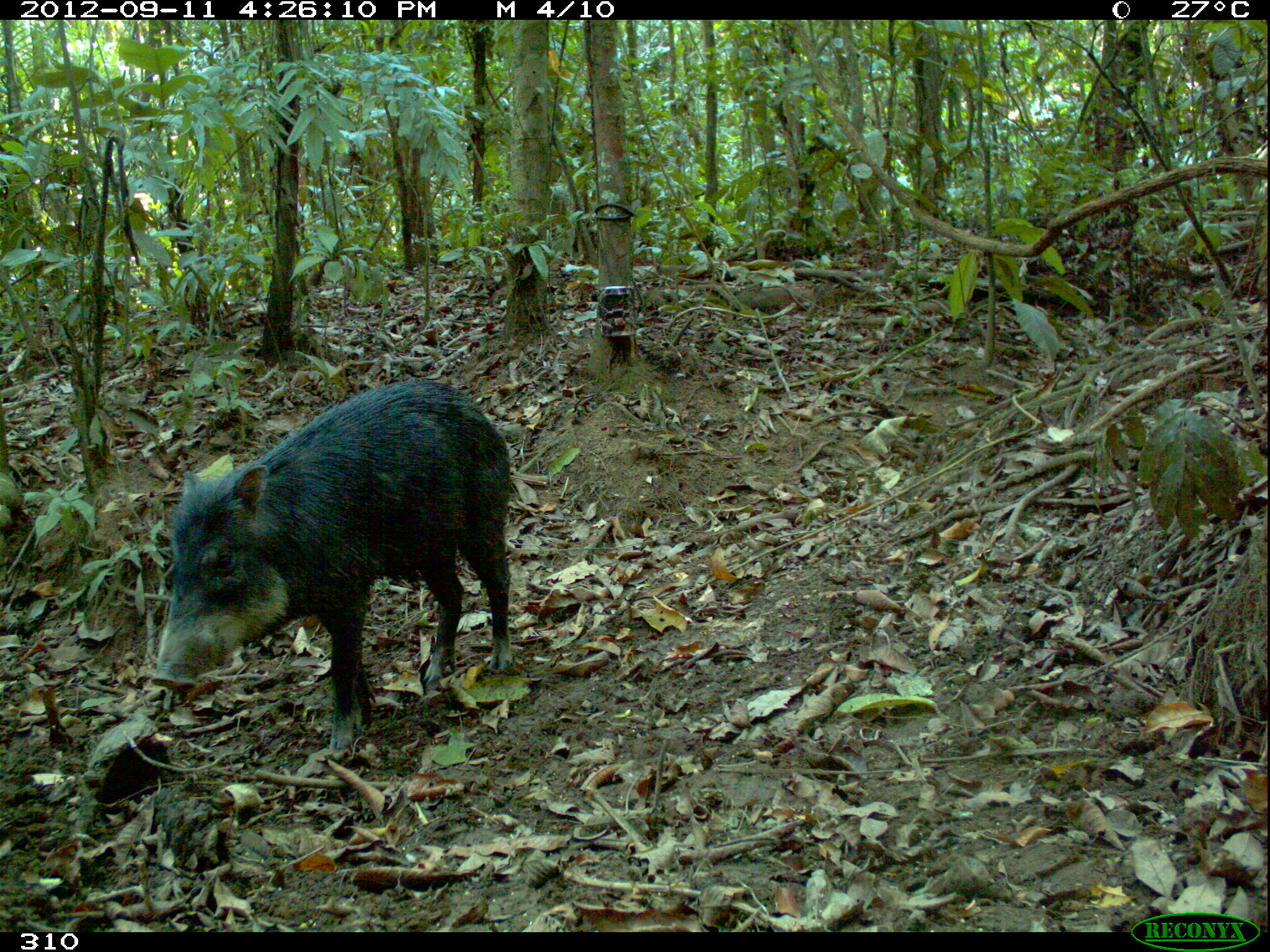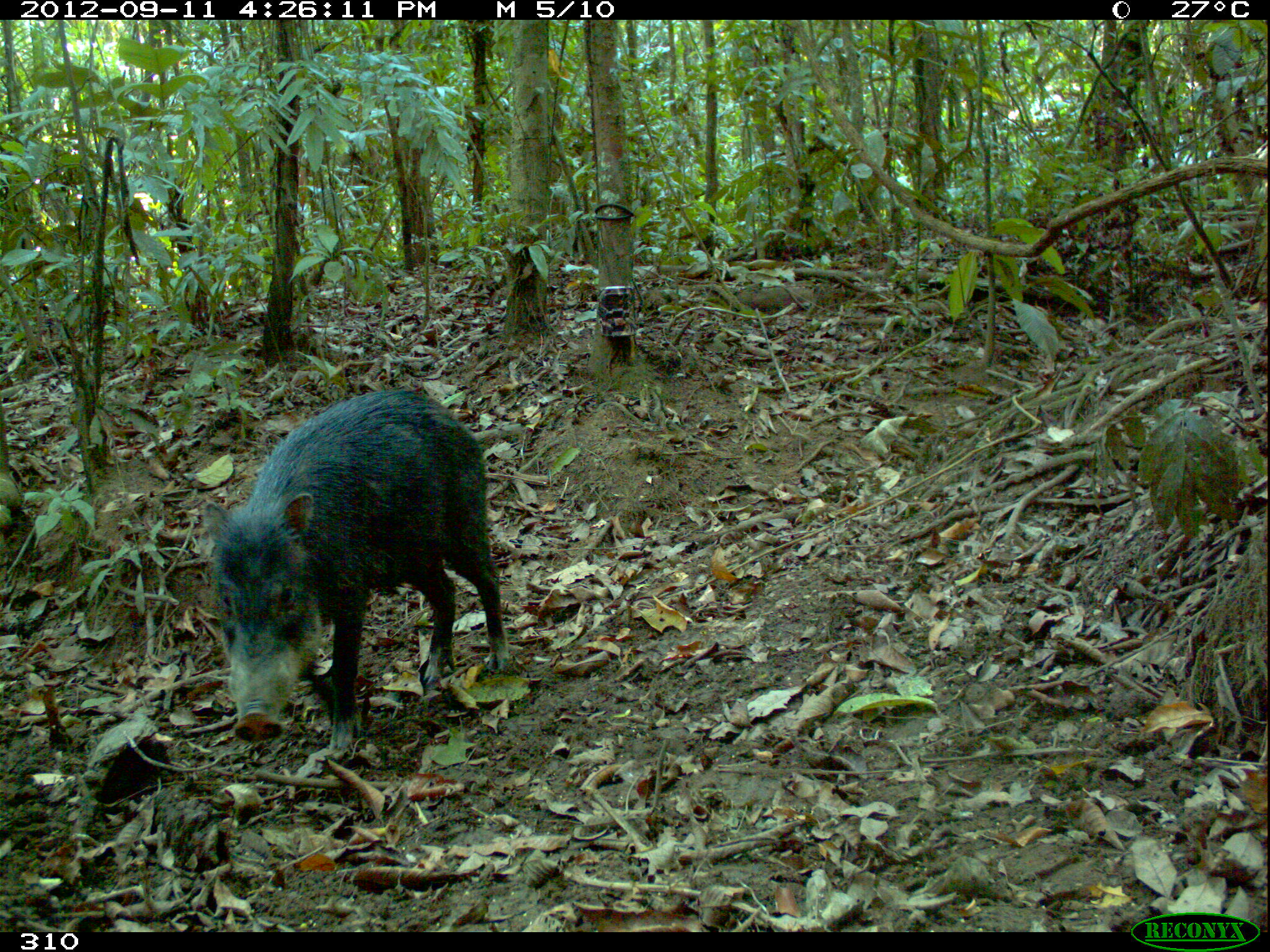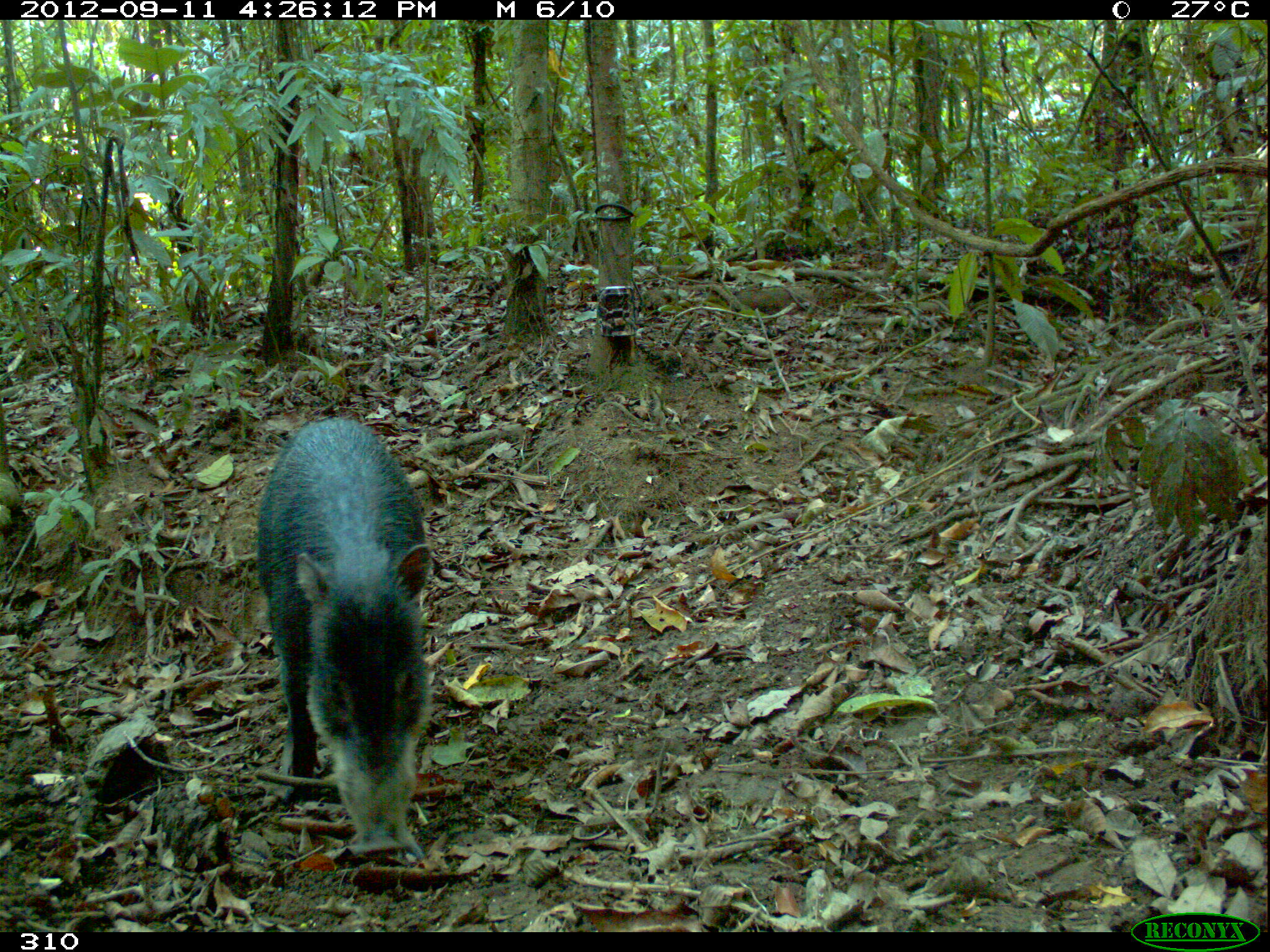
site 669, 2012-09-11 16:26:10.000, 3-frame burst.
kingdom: Animalia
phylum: Chordata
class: Mammalia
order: Artiodactyla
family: Tayassuidae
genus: Tayassu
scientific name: Tayassu pecari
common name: white-lipped peccary